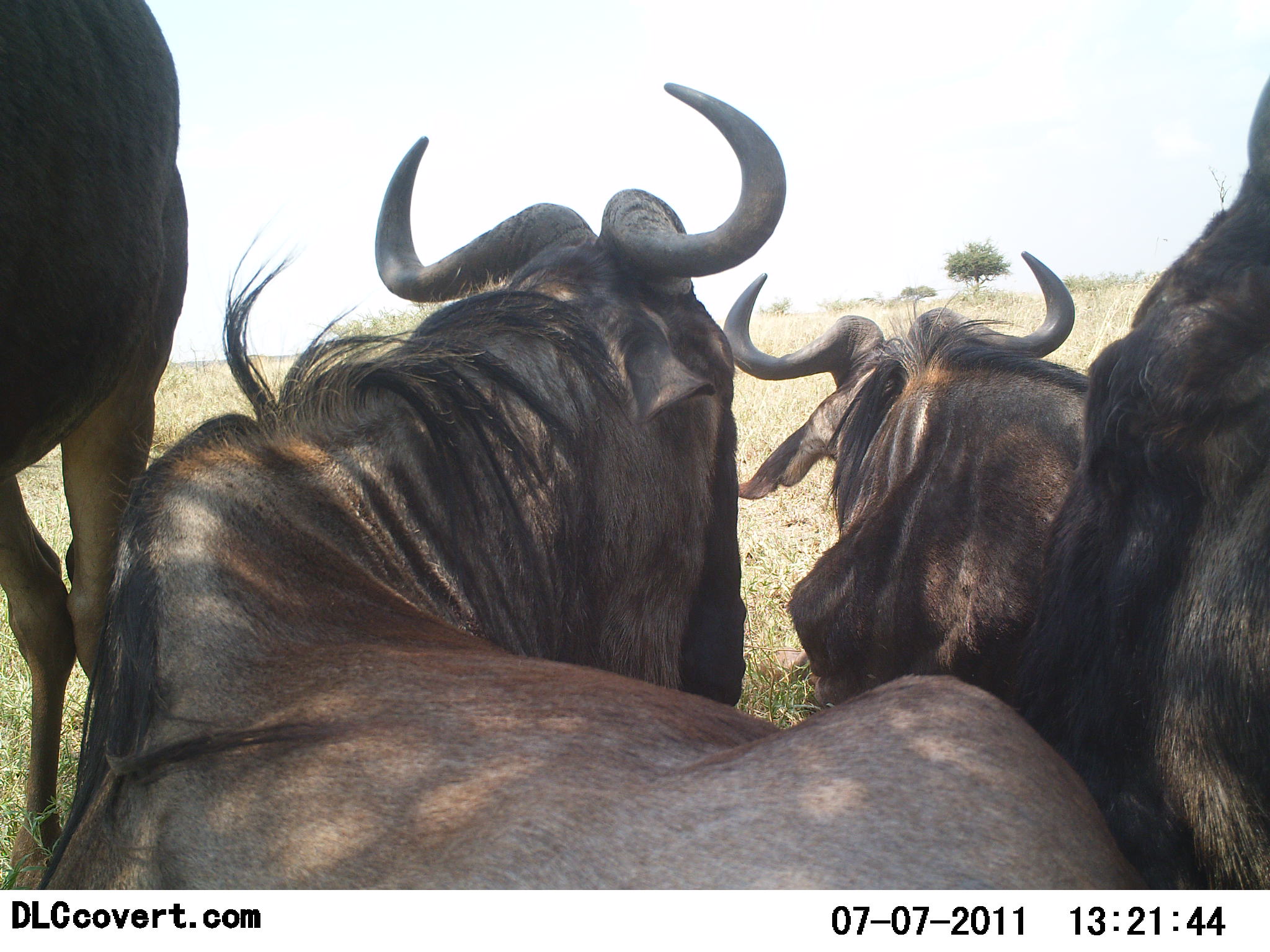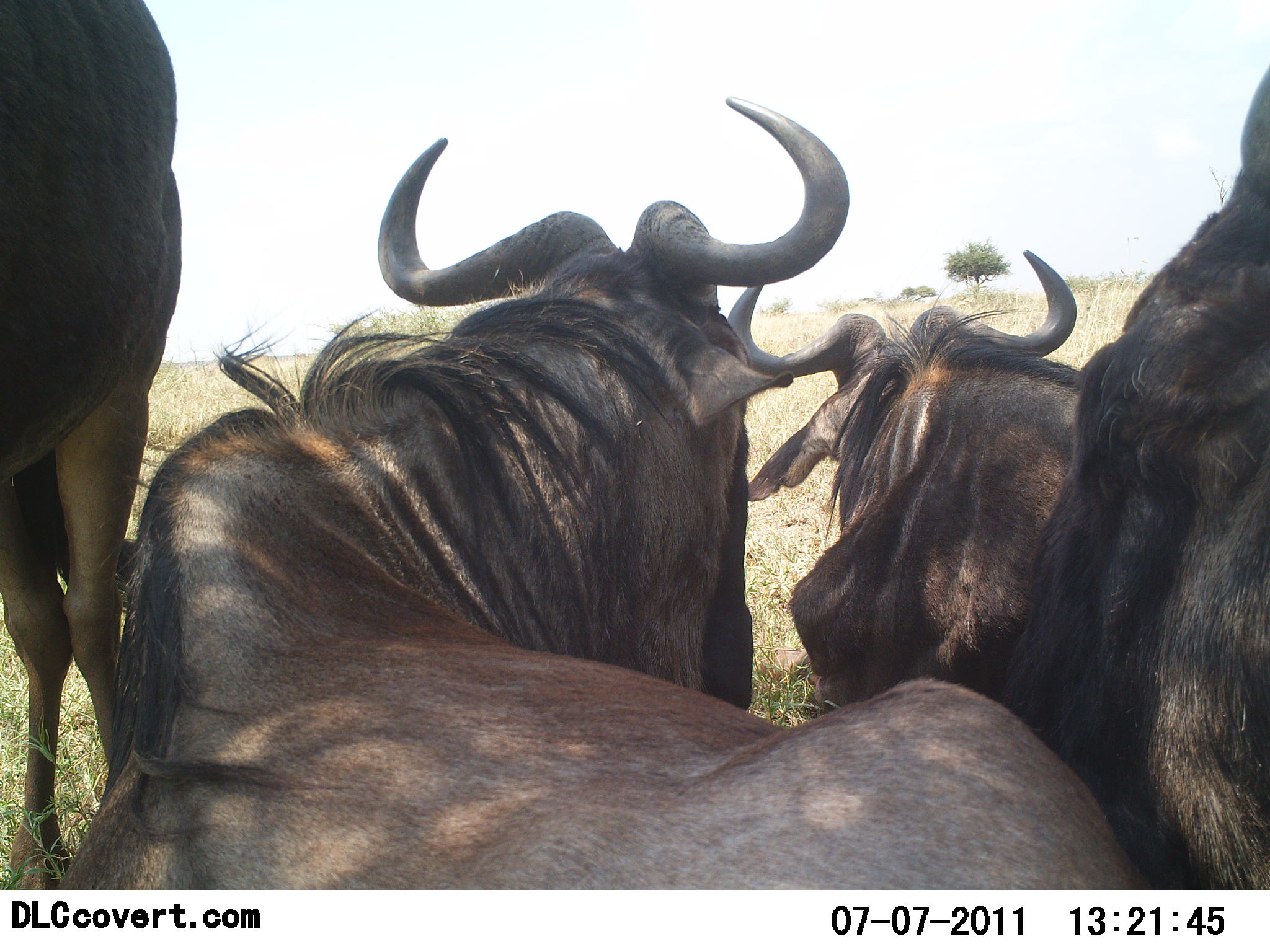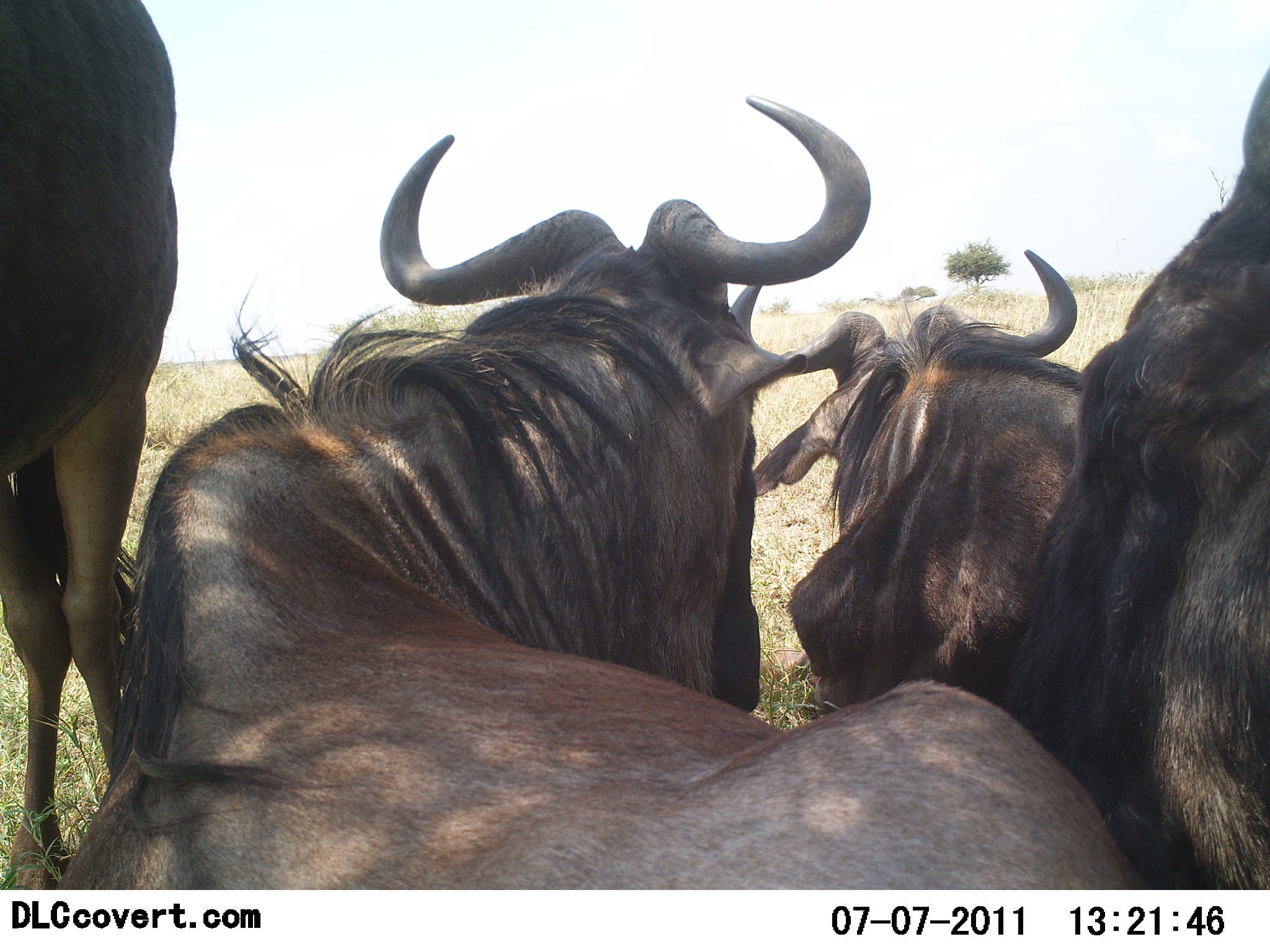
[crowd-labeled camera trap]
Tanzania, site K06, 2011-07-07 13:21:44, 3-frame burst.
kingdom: Animalia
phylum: Chordata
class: Mammalia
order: Artiodactyla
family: Bovidae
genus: Connochaetes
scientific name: Connochaetes taurinus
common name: blue wildebeest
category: wildebeest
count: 4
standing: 60%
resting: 90%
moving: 0%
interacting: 10%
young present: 0%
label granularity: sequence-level